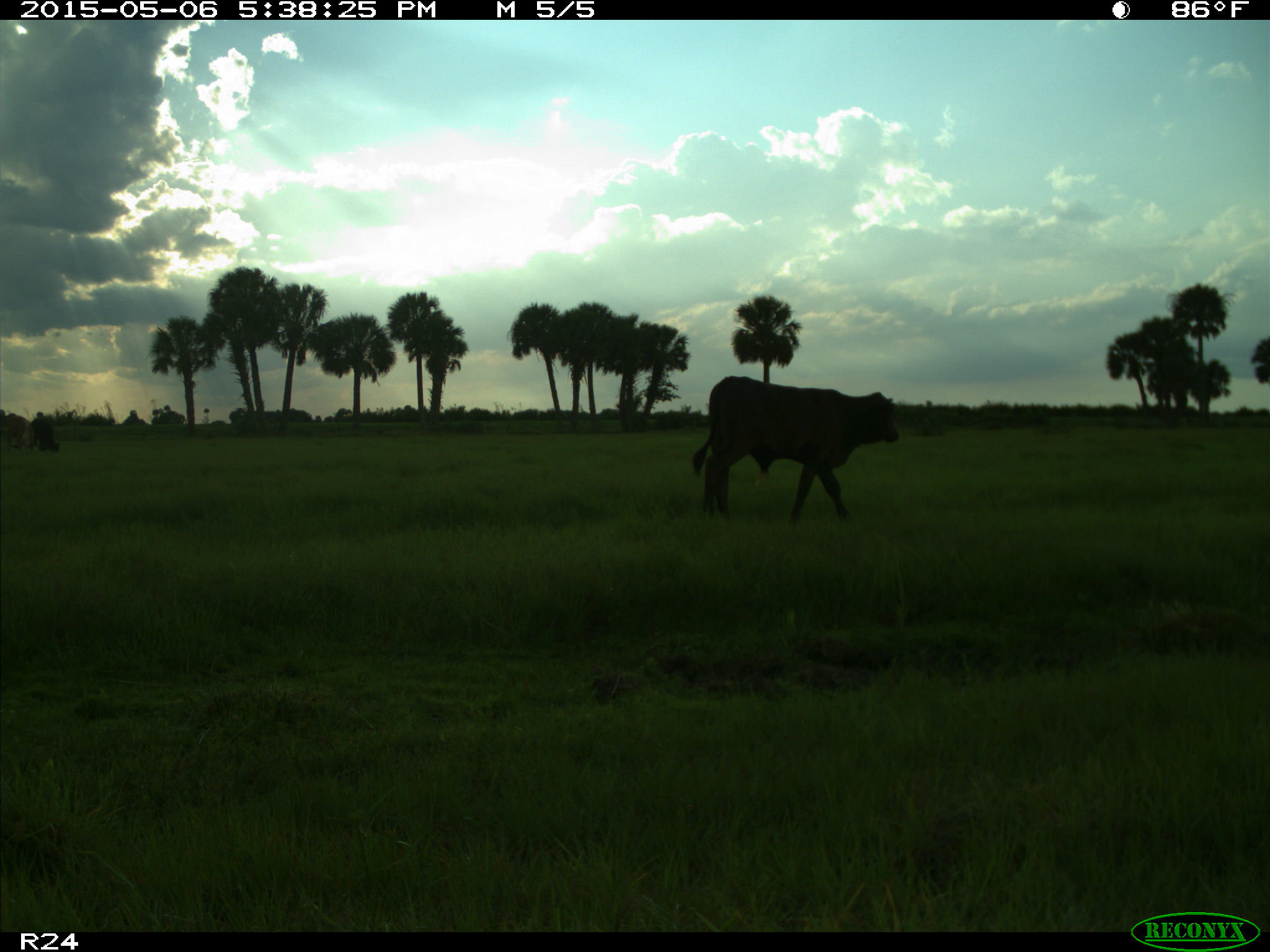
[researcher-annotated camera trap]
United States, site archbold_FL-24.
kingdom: Animalia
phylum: Chordata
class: Mammalia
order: Artiodactyla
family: Bovidae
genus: Bos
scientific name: Bos taurus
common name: domestic cow